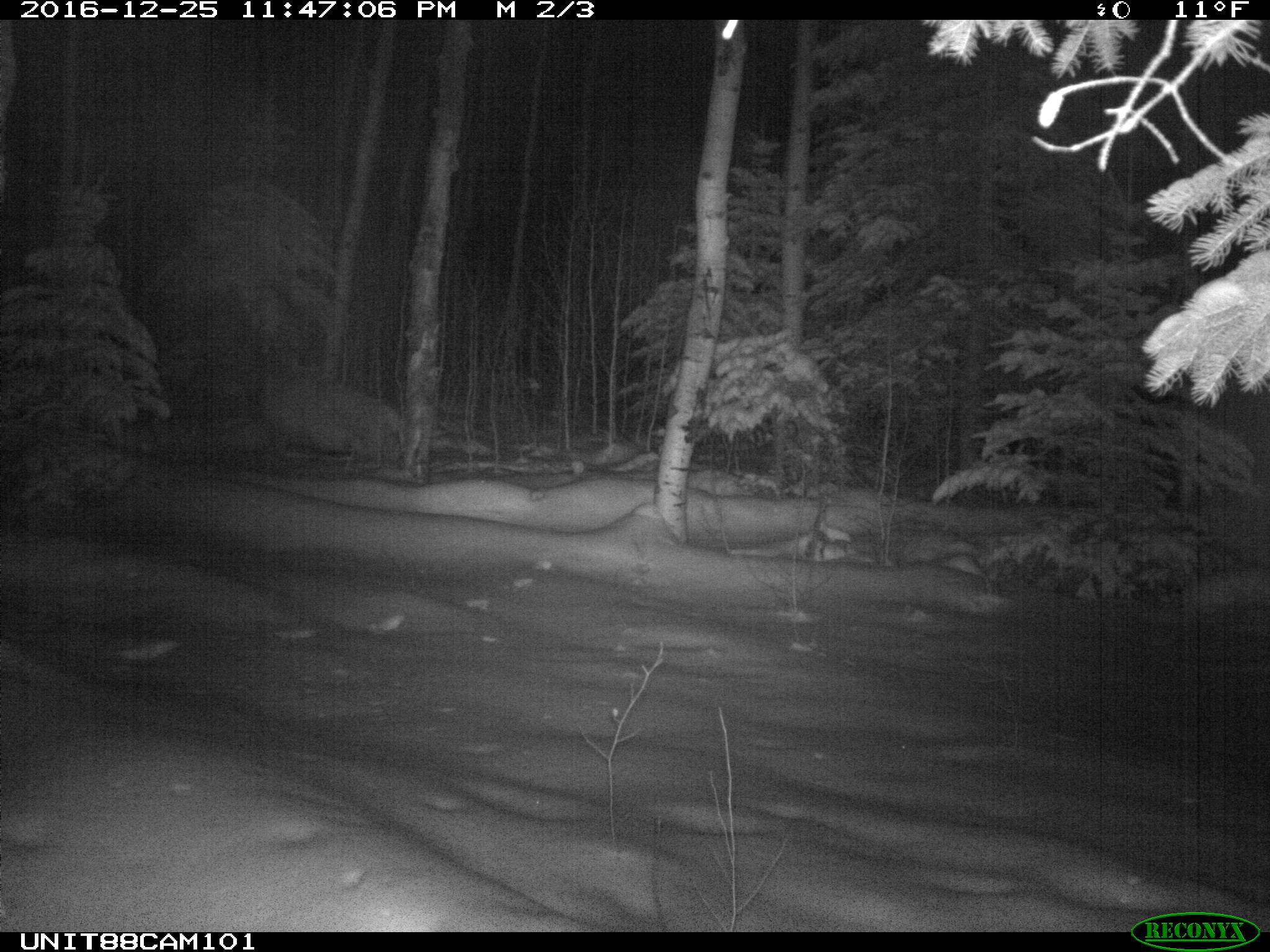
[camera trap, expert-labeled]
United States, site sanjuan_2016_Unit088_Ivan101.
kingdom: Animalia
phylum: Chordata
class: Mammalia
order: Artiodactyla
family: Cervidae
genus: Cervus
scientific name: Cervus elaphus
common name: red deer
Cervus elaphus (red deer).